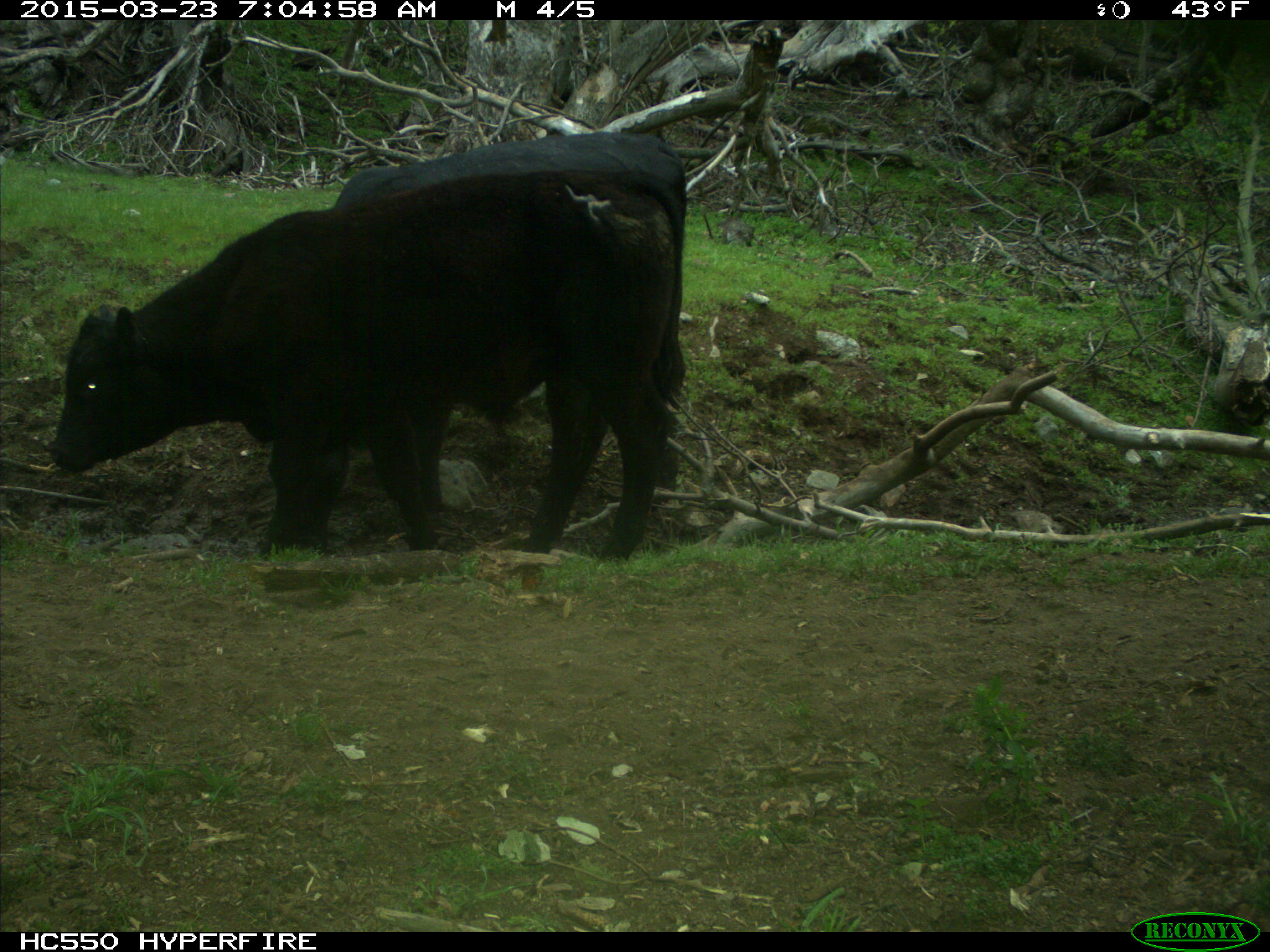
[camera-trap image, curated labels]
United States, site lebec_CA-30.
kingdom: Animalia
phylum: Chordata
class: Mammalia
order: Artiodactyla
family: Bovidae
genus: Bos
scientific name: Bos taurus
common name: domestic cow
Bos taurus (domestic cow).